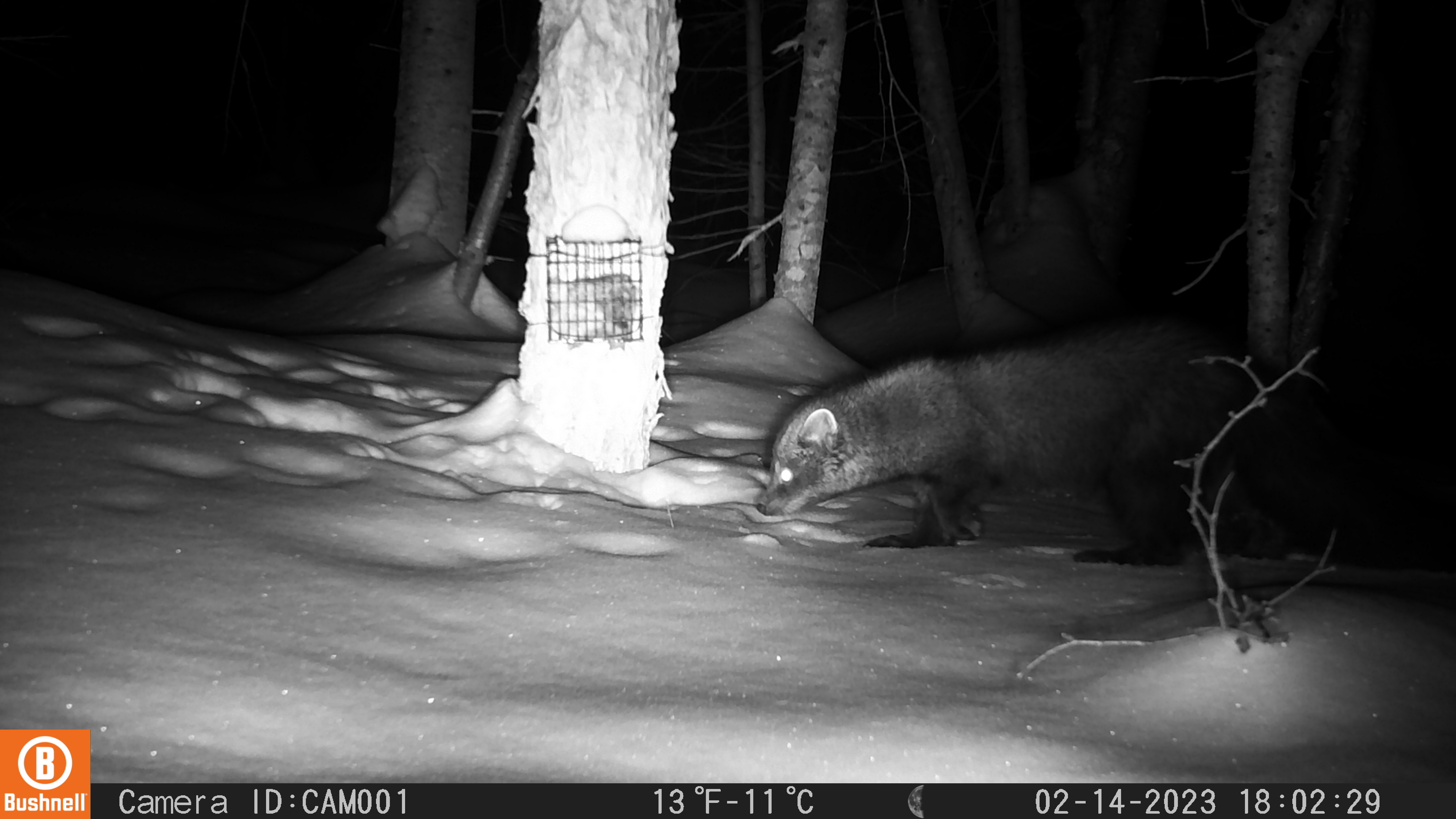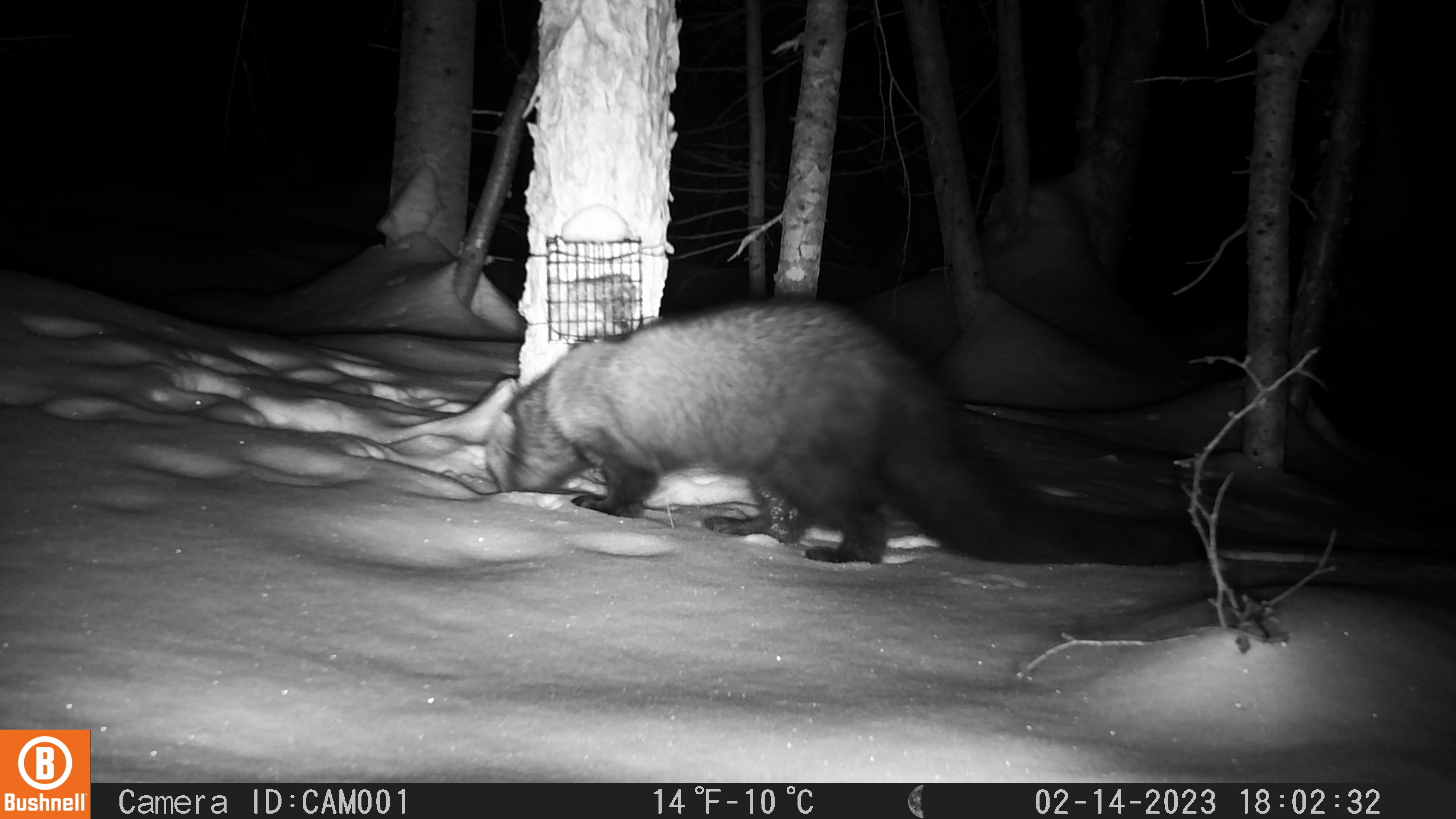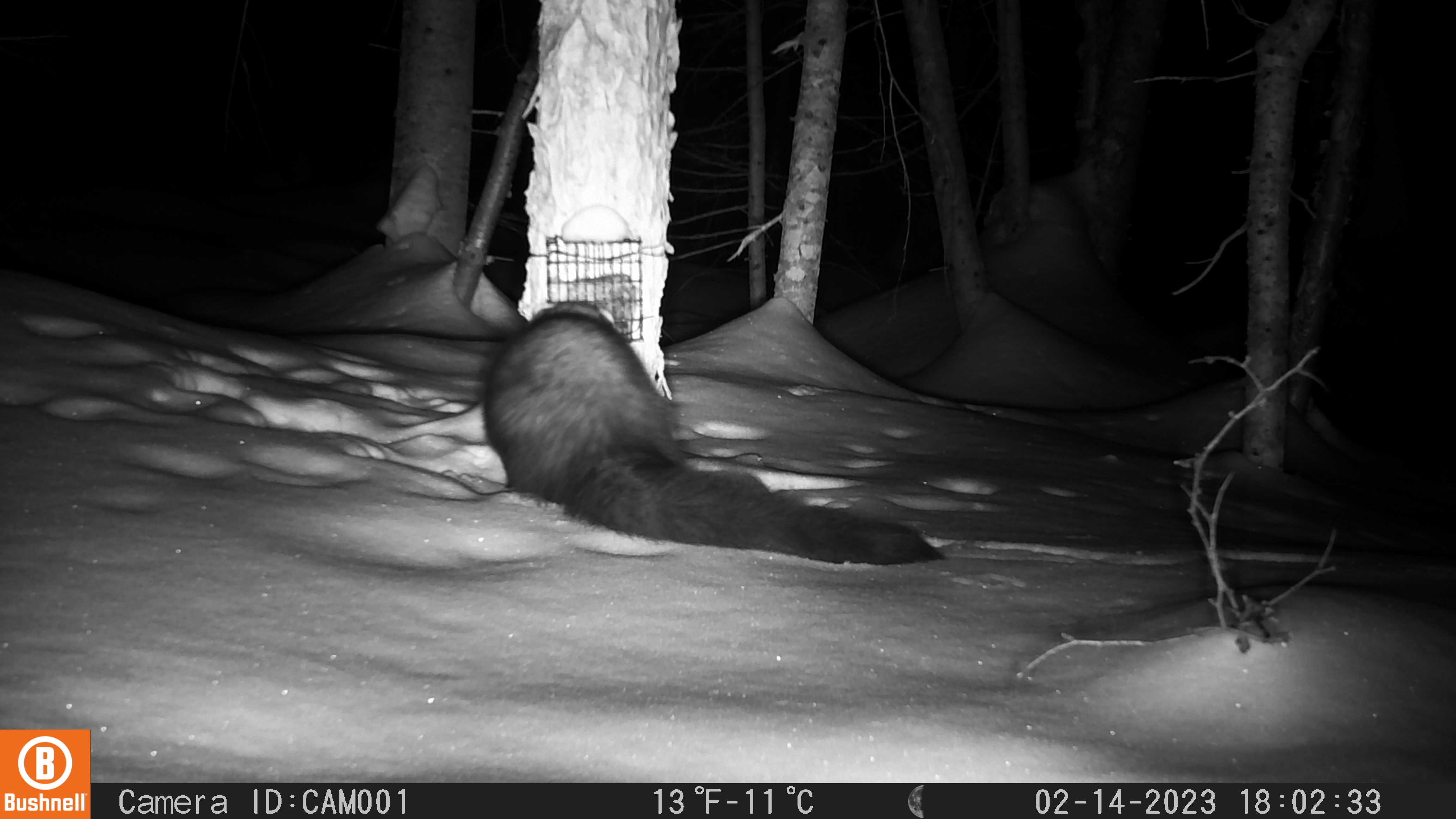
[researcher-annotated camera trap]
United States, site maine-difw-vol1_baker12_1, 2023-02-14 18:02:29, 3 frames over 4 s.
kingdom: Animalia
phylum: Chordata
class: Mammalia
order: Carnivora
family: Mustelidae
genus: Pekania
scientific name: Pekania pennanti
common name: fisher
Fisher (Pekania pennanti).